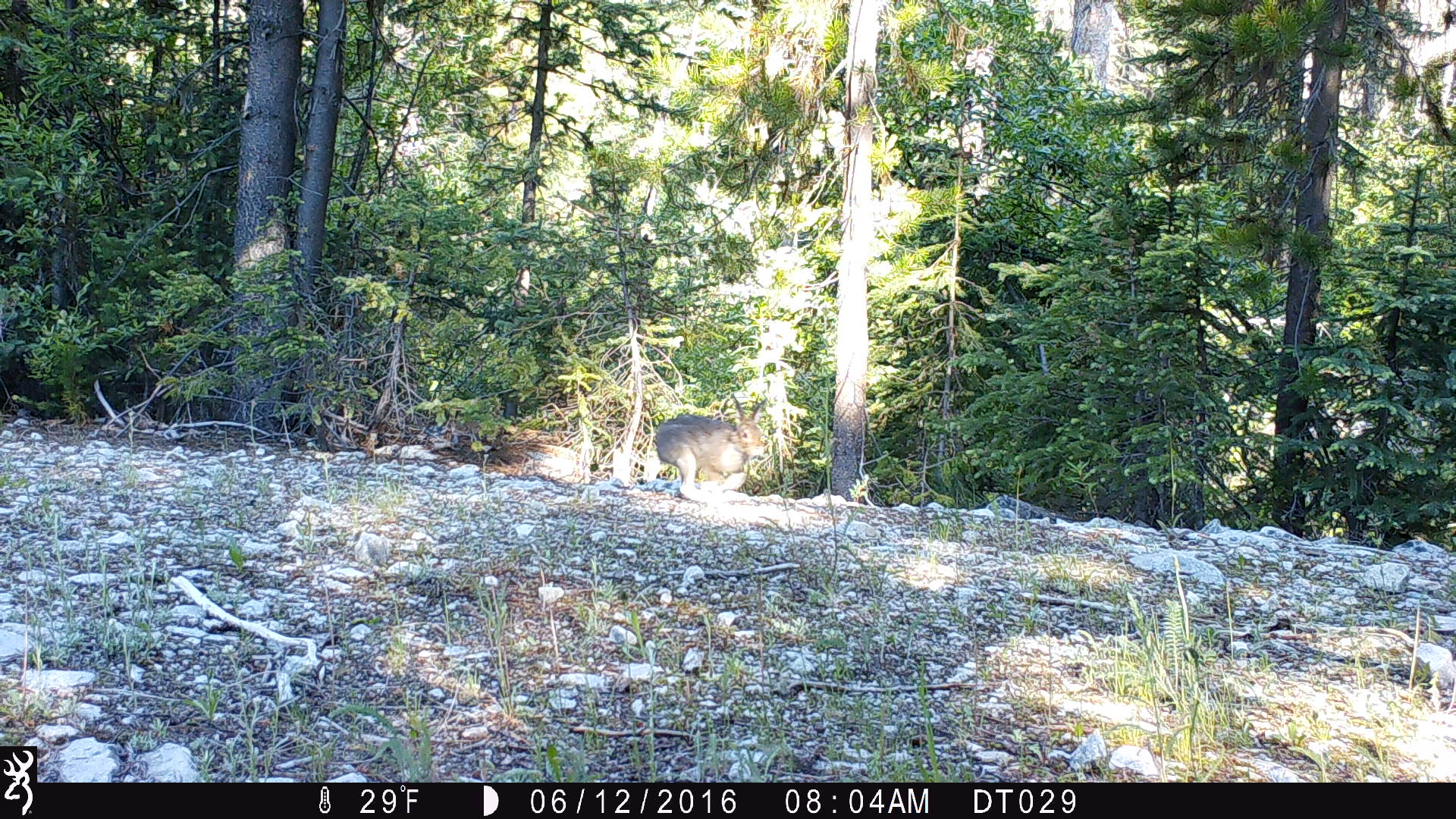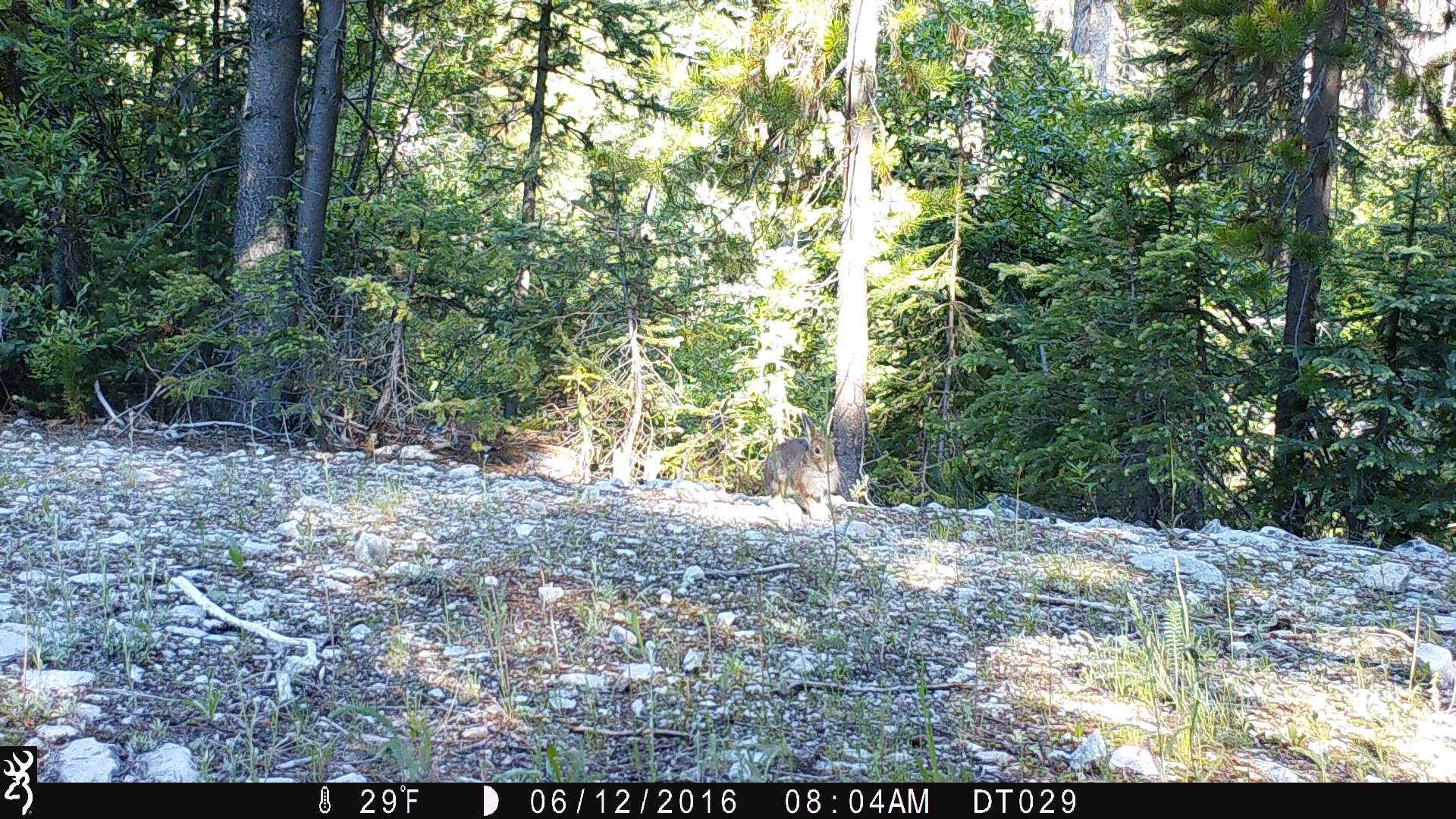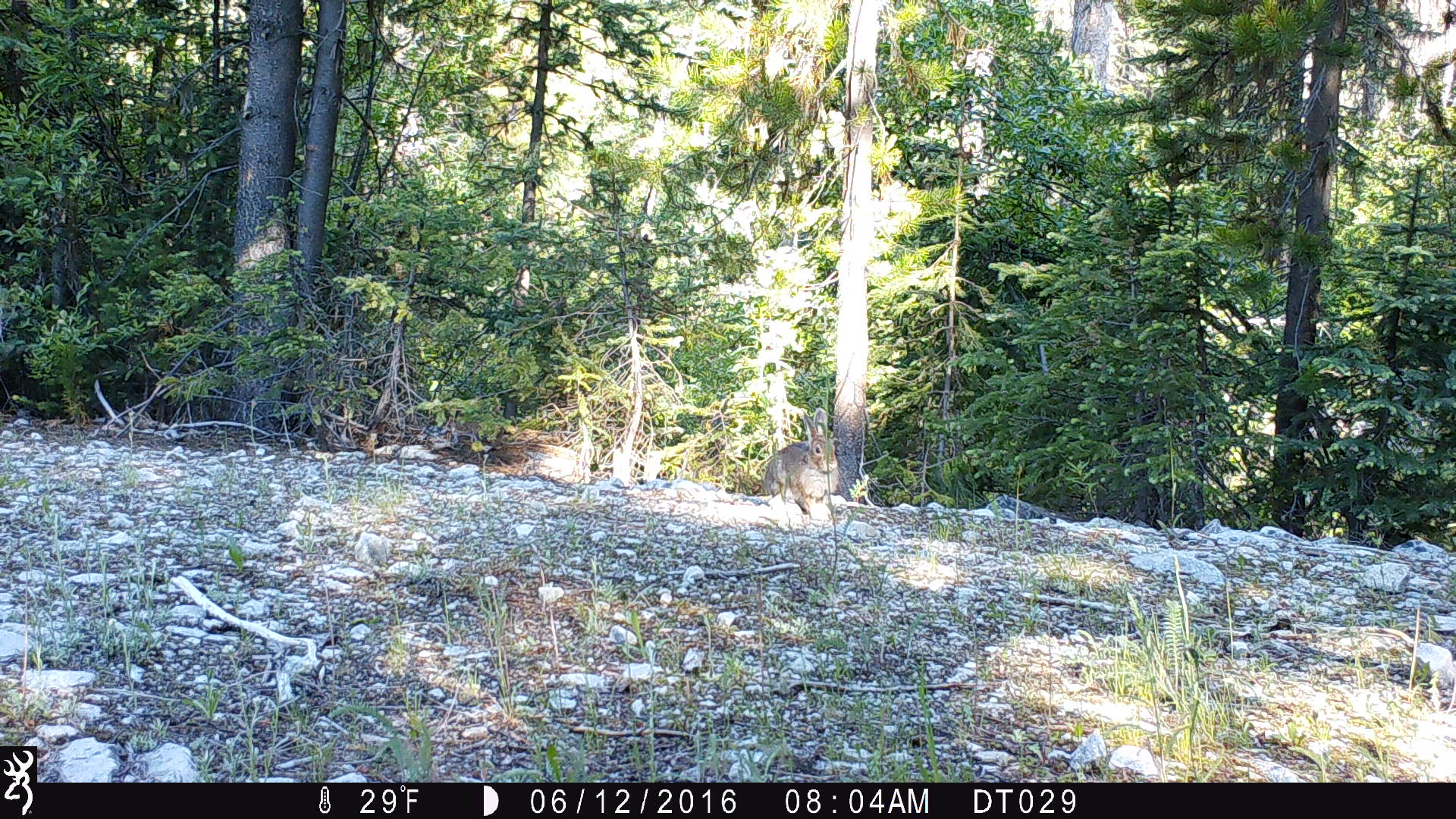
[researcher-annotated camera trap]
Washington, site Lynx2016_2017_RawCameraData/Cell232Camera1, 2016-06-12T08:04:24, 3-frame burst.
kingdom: Animalia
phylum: Chordata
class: Mammalia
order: Lagomorpha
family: Leporidae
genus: Lepus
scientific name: Lepus americanus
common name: snowshoe hare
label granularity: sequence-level